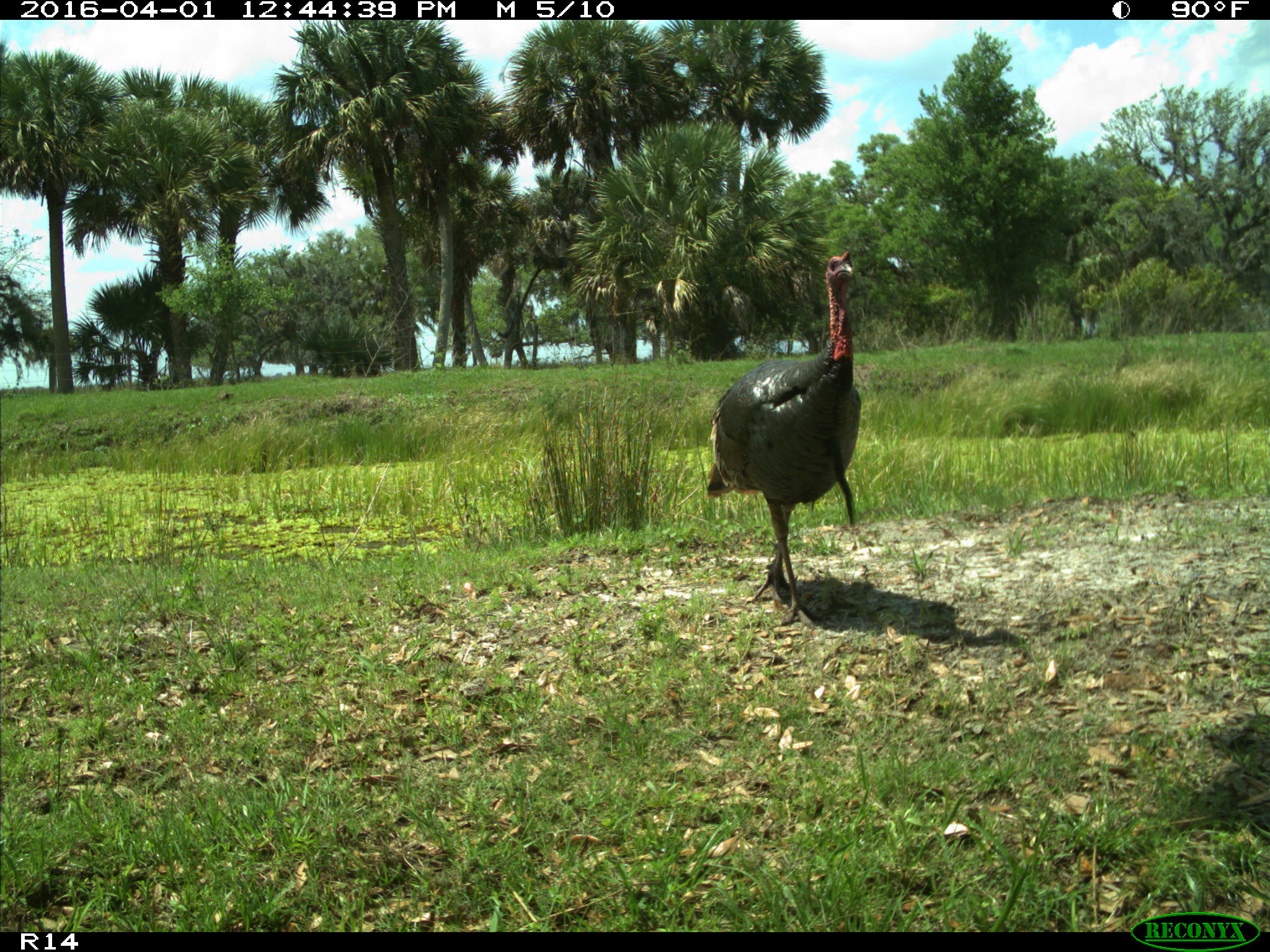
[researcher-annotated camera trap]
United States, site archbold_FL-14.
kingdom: Animalia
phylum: Chordata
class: Aves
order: Galliformes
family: Phasianidae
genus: Meleagris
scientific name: Meleagris gallopavo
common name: wild turkey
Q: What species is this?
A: Meleagris gallopavo (wild turkey).